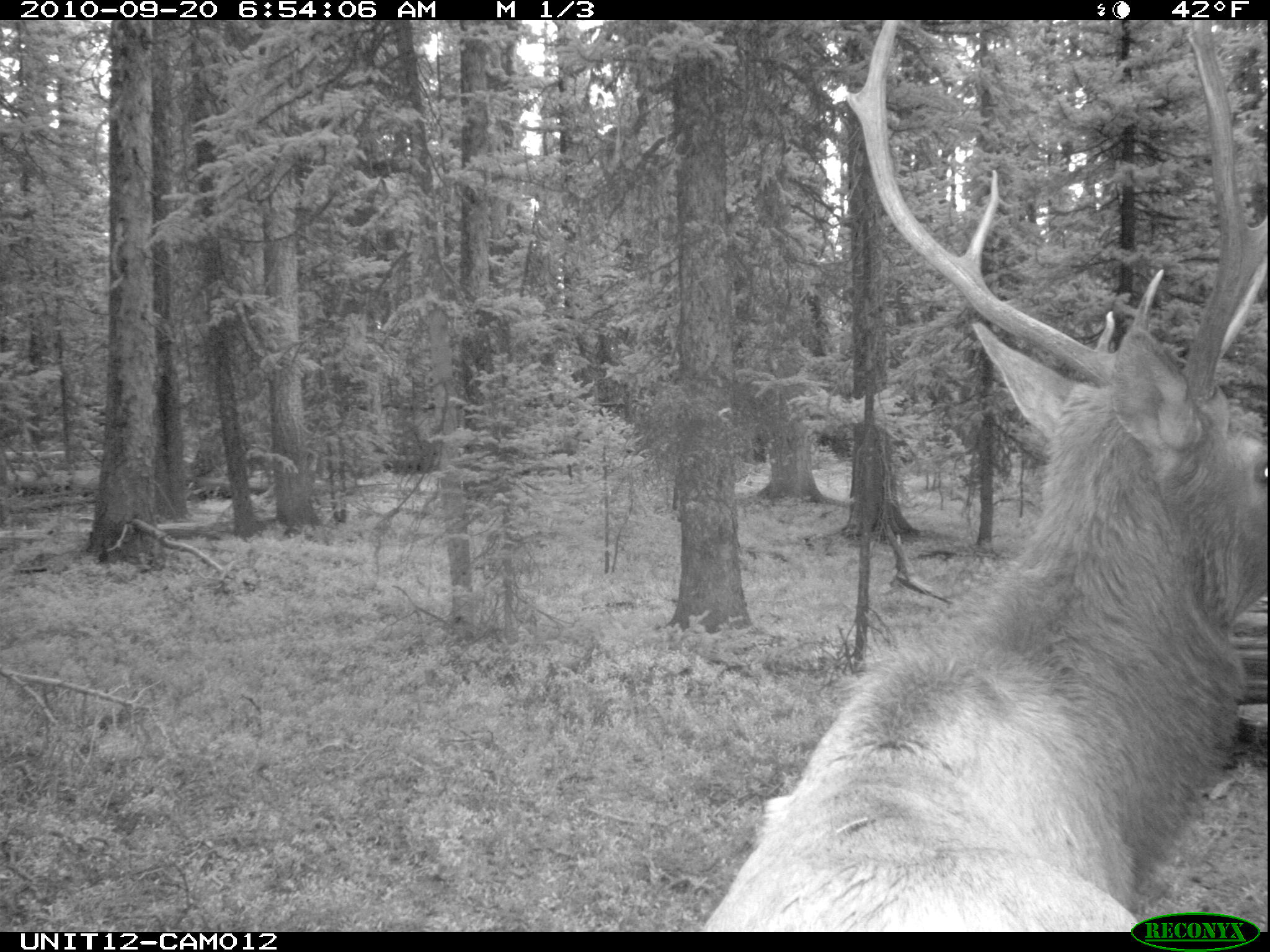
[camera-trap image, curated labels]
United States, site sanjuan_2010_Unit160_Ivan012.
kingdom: Animalia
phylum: Chordata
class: Mammalia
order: Artiodactyla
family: Cervidae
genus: Cervus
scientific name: Cervus elaphus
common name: red deer